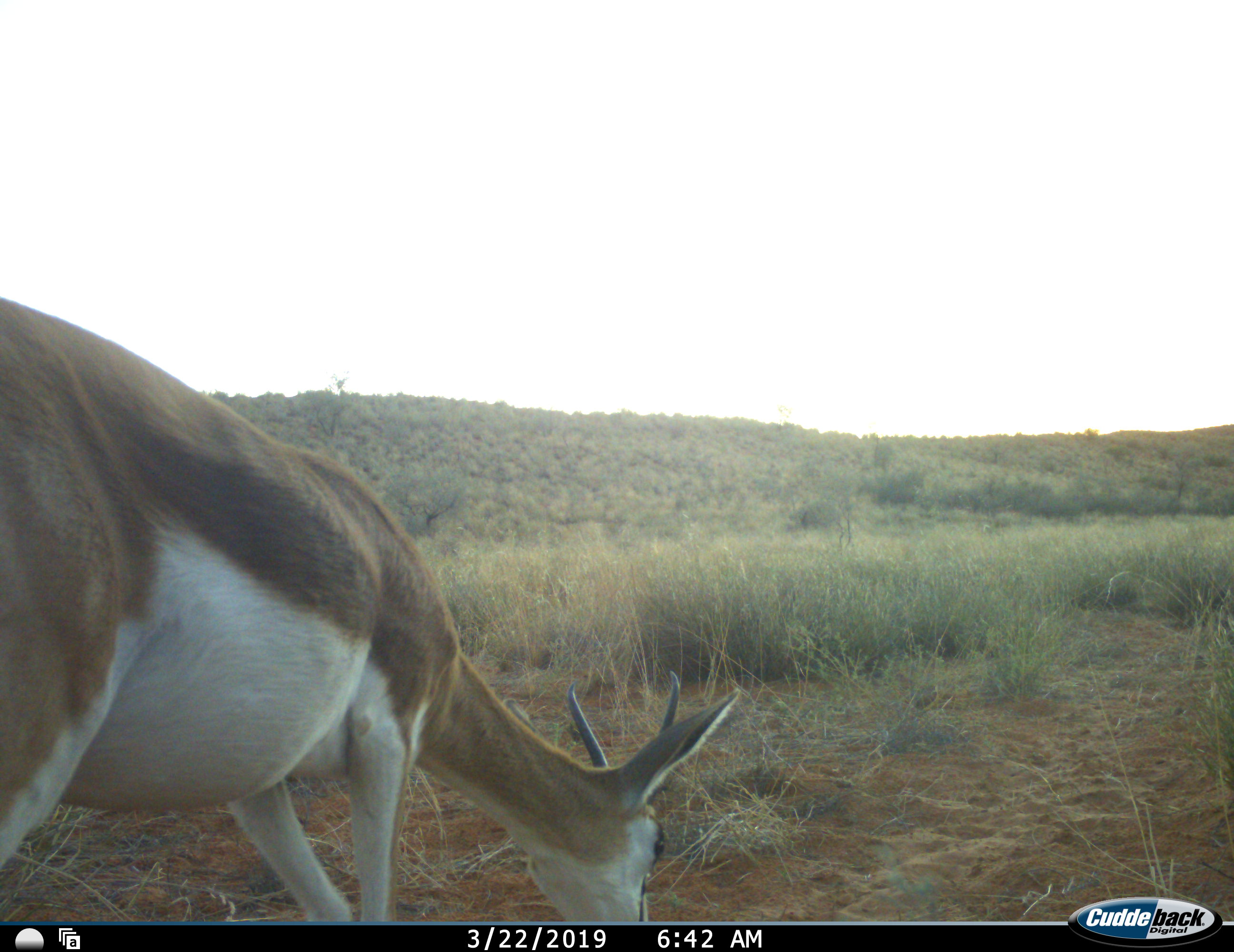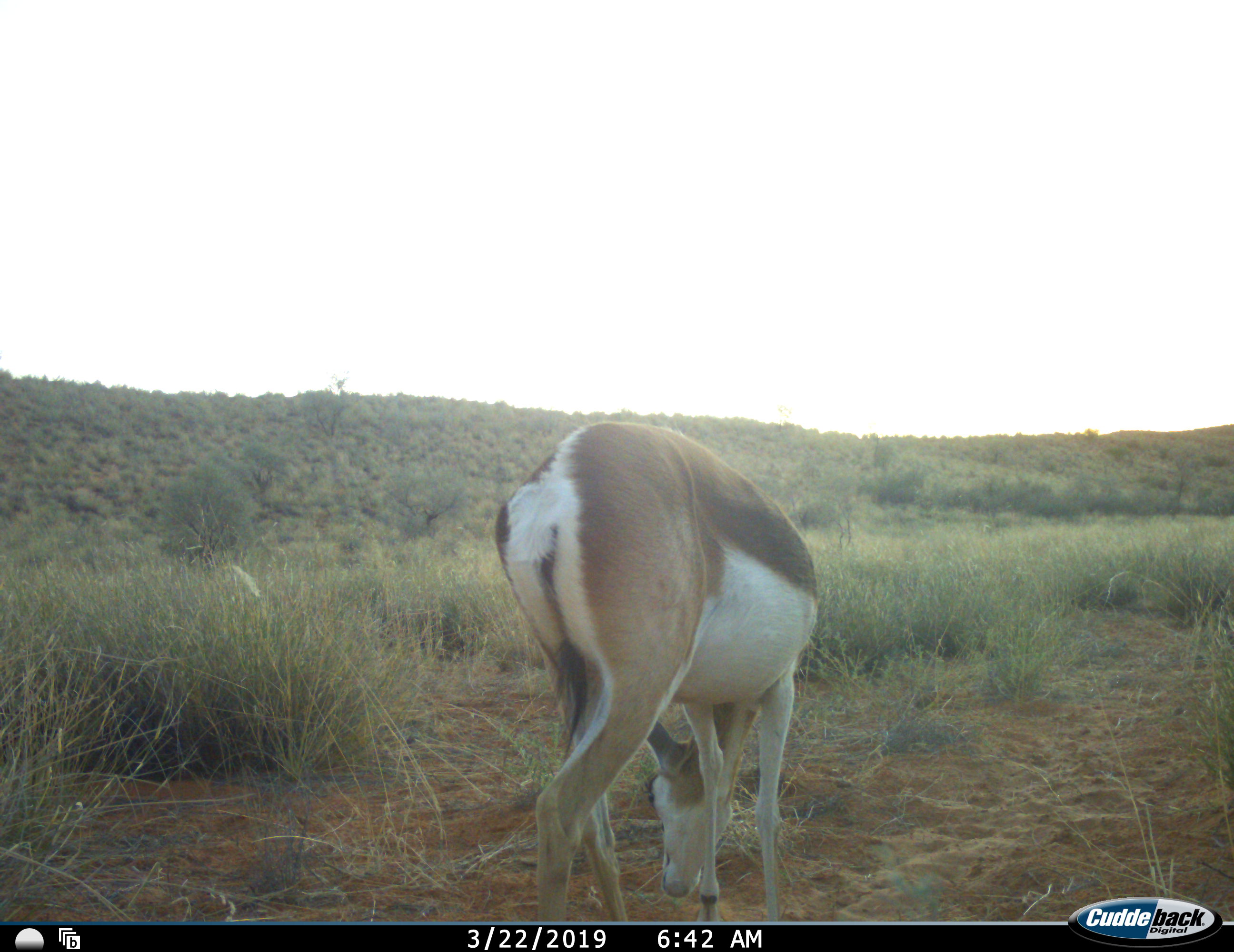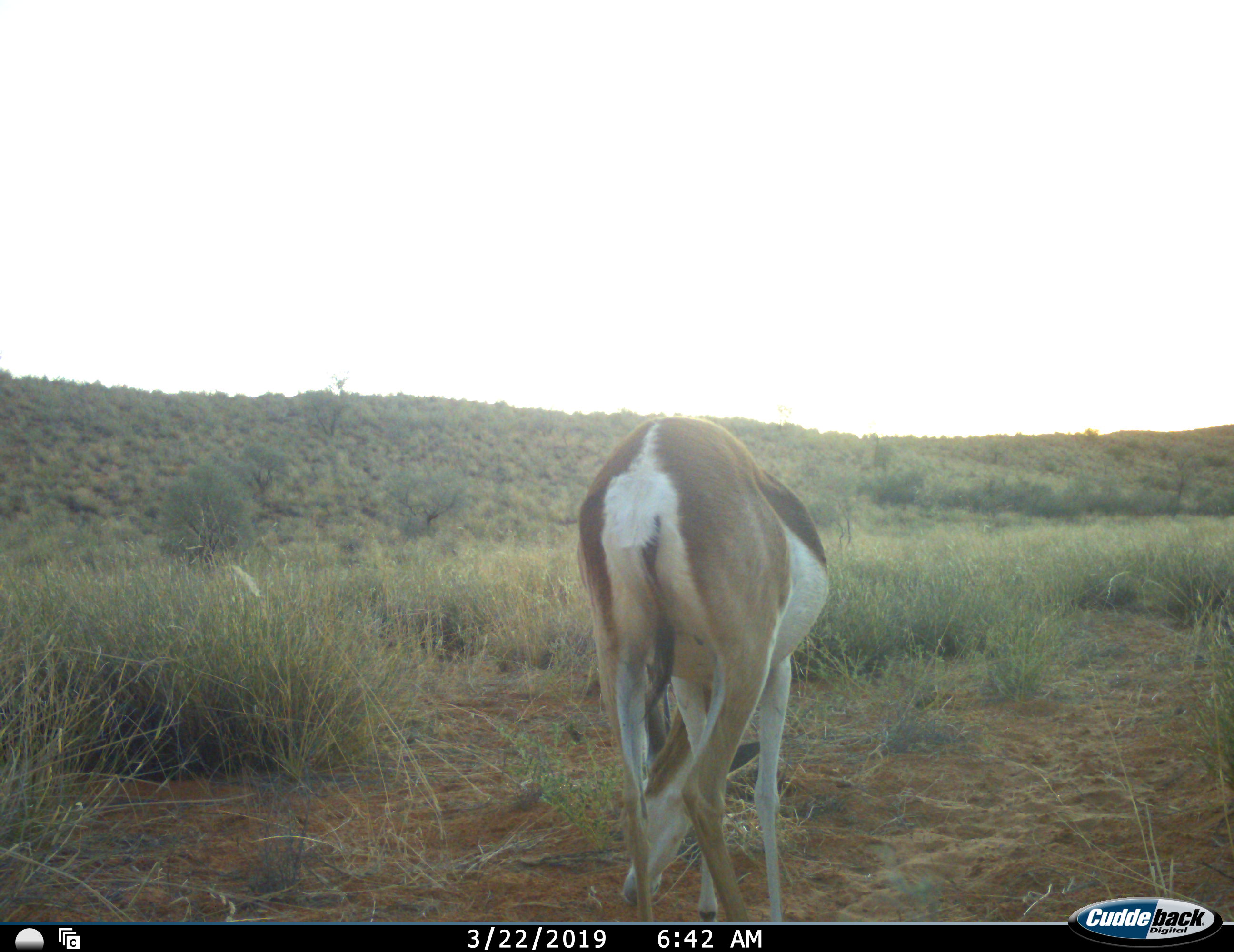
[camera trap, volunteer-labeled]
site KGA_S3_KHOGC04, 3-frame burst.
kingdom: Animalia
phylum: Chordata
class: Mammalia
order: Artiodactyla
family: Bovidae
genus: Antidorcas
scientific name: Antidorcas marsupialis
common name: springbok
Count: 1.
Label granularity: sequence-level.